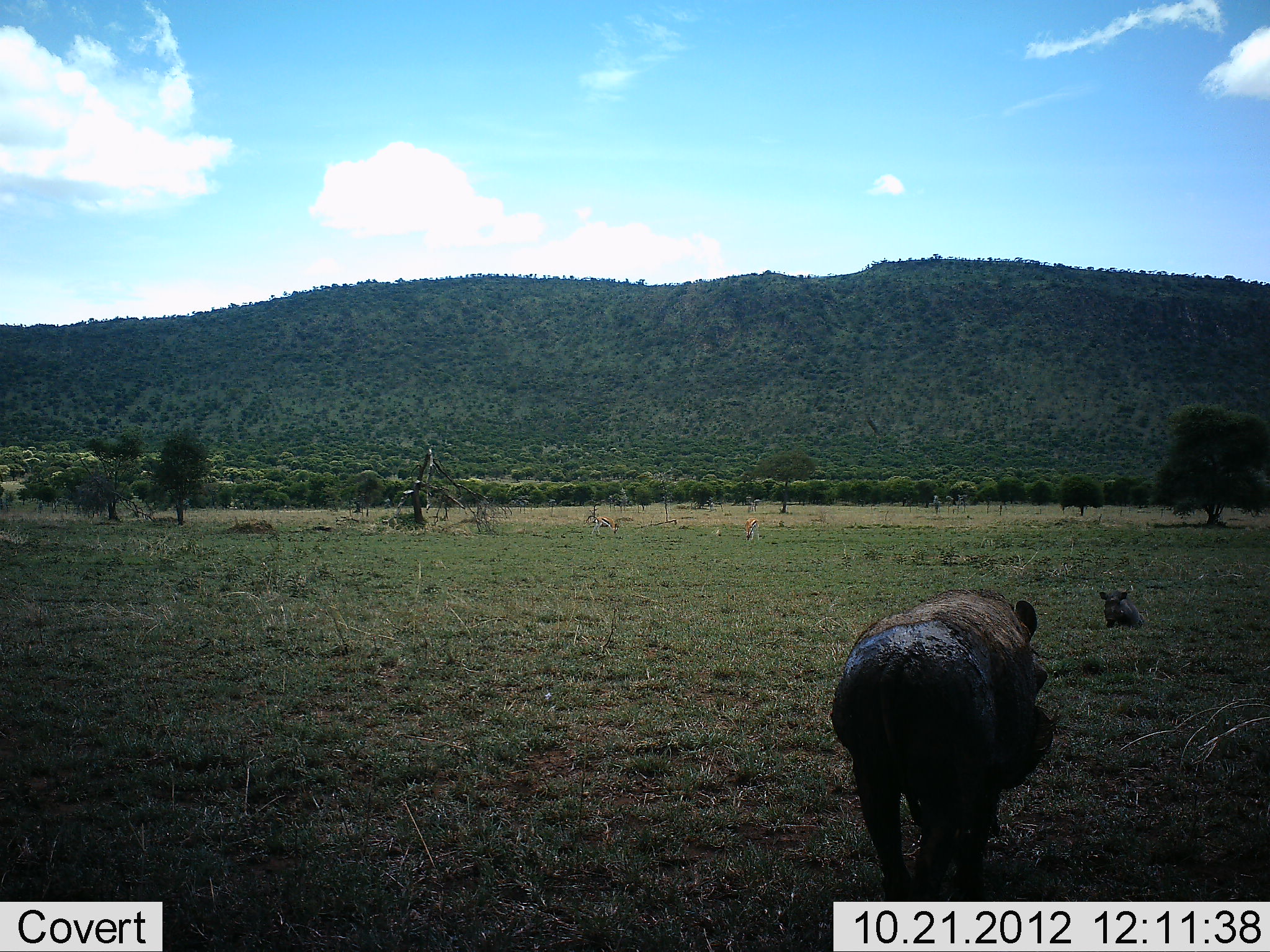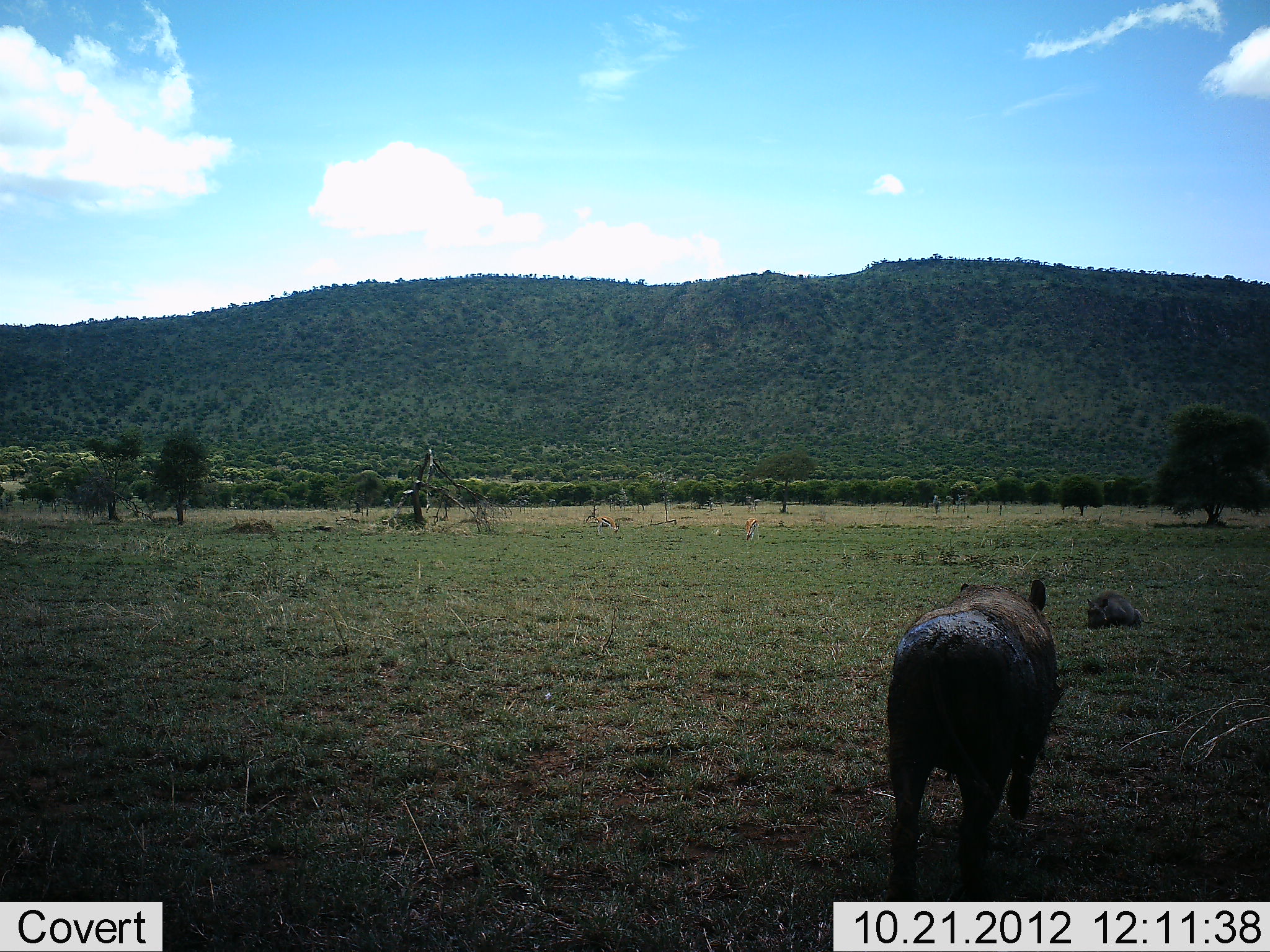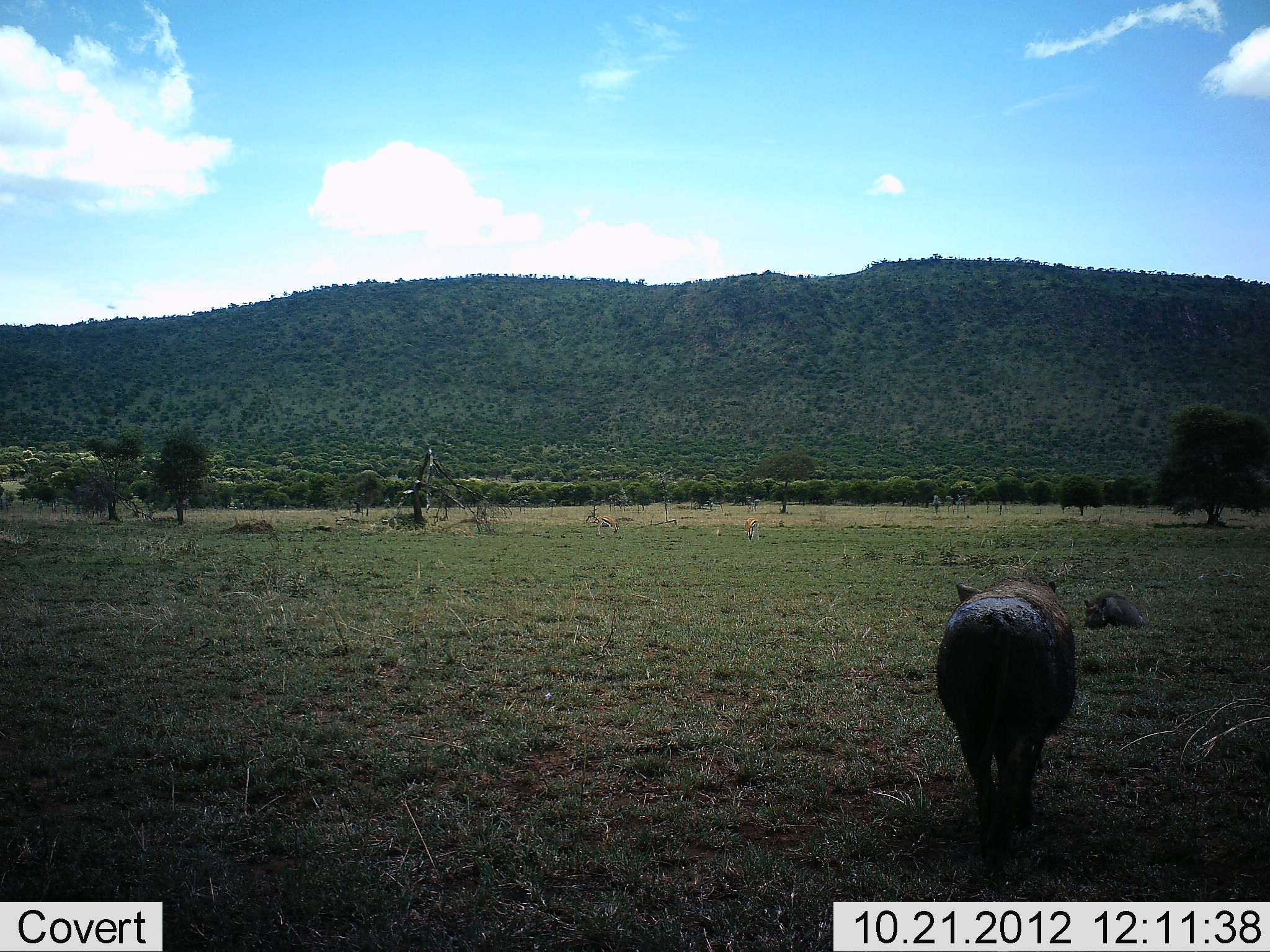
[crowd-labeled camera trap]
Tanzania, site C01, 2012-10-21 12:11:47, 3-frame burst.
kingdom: Animalia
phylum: Chordata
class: Mammalia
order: Artiodactyla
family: Suidae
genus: Phacochoerus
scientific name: Phacochoerus africanus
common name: warthog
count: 2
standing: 50%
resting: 40%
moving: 60%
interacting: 0%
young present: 30%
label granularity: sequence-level